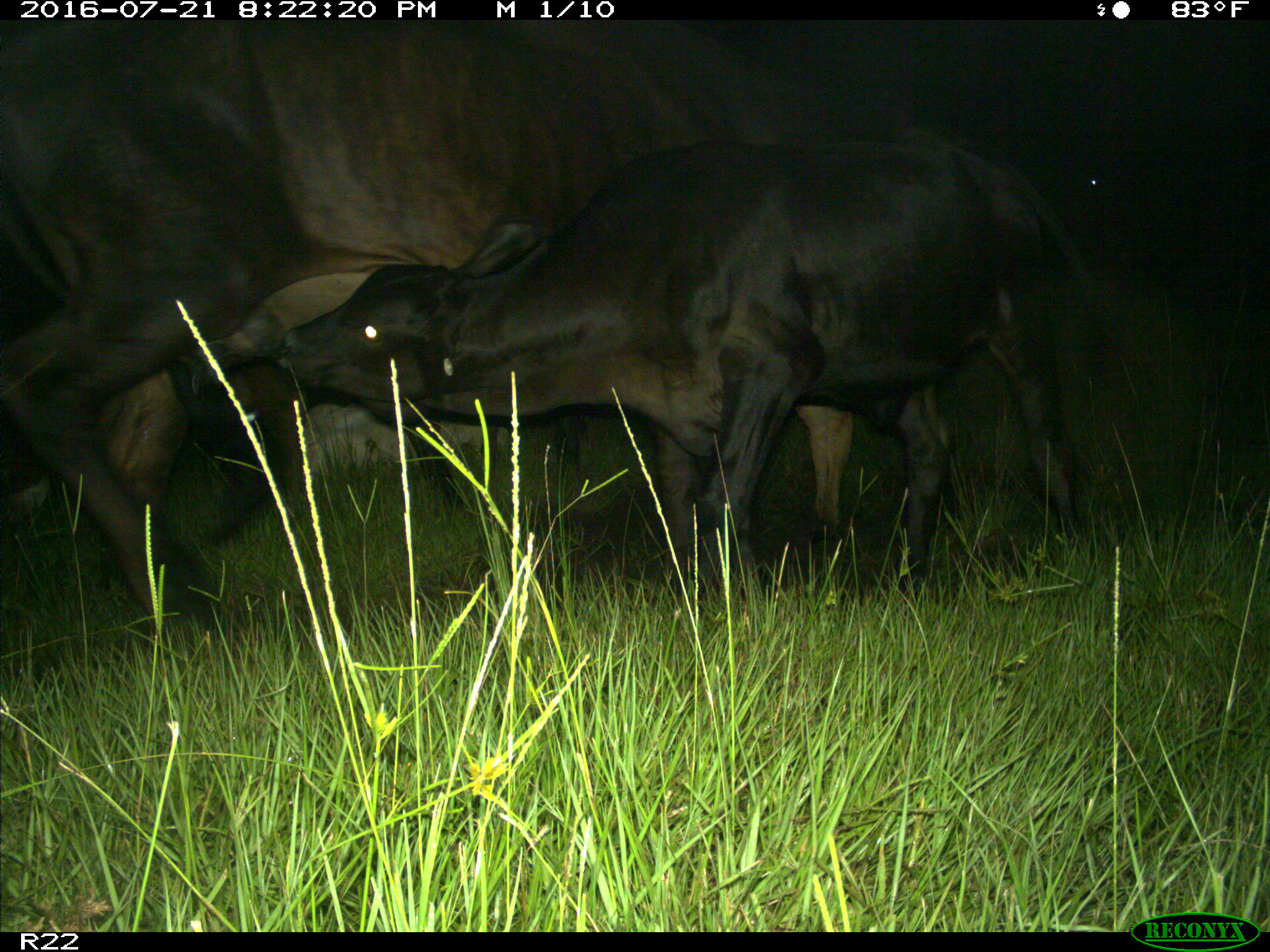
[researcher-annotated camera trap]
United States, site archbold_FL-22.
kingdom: Animalia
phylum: Chordata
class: Mammalia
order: Artiodactyla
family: Bovidae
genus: Bos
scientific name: Bos taurus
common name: domestic cow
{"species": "Bos taurus (domestic cow)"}